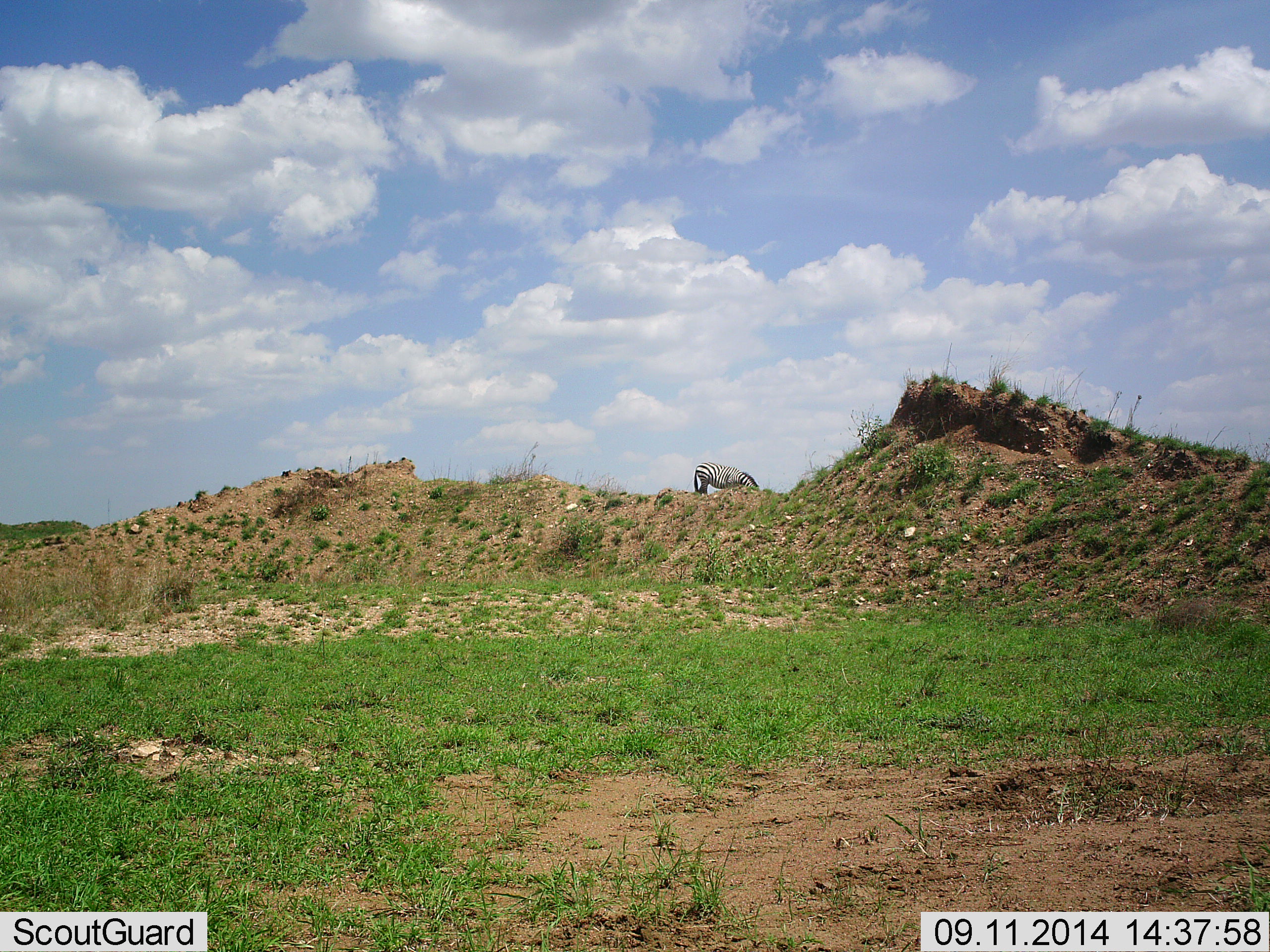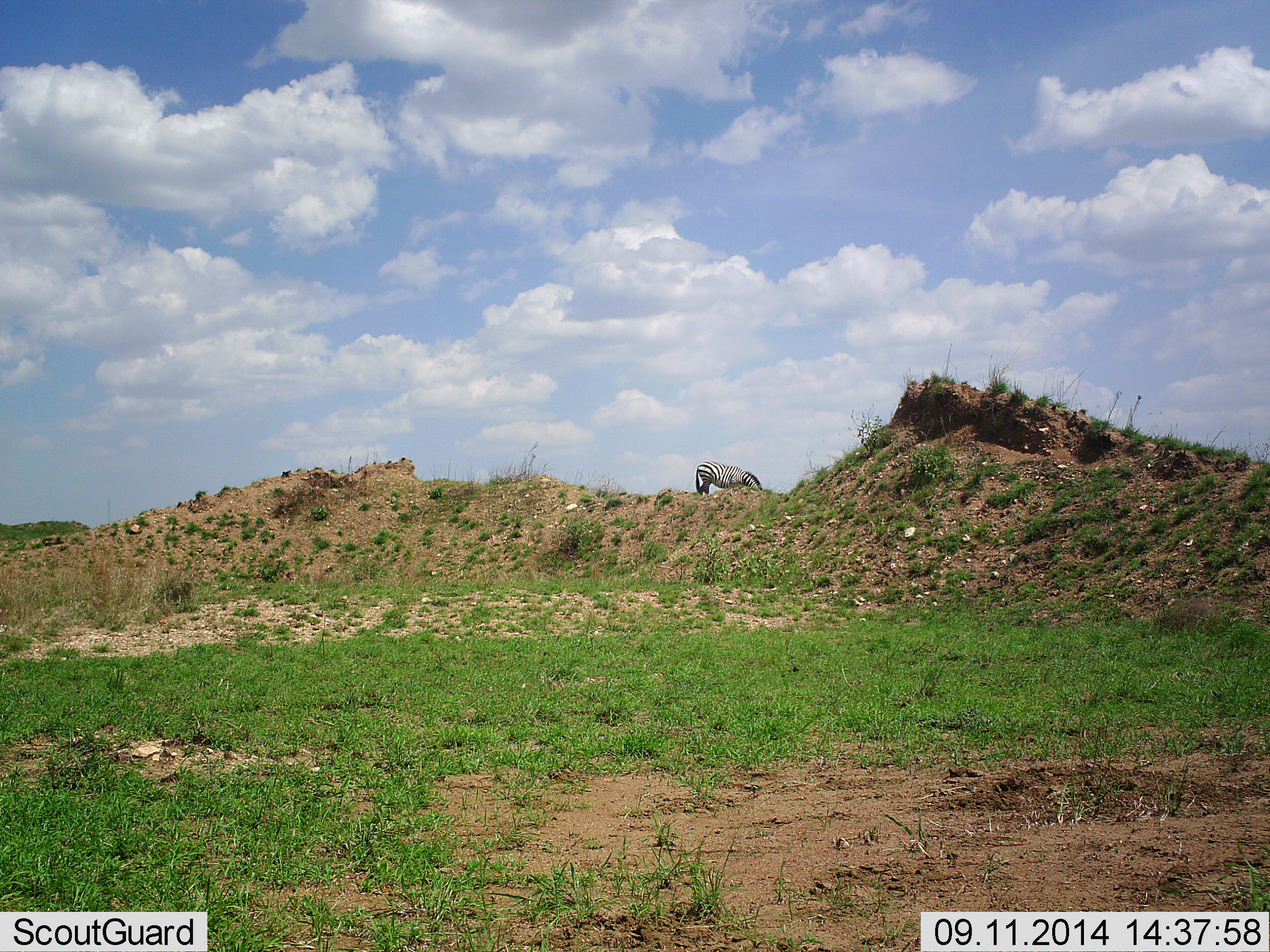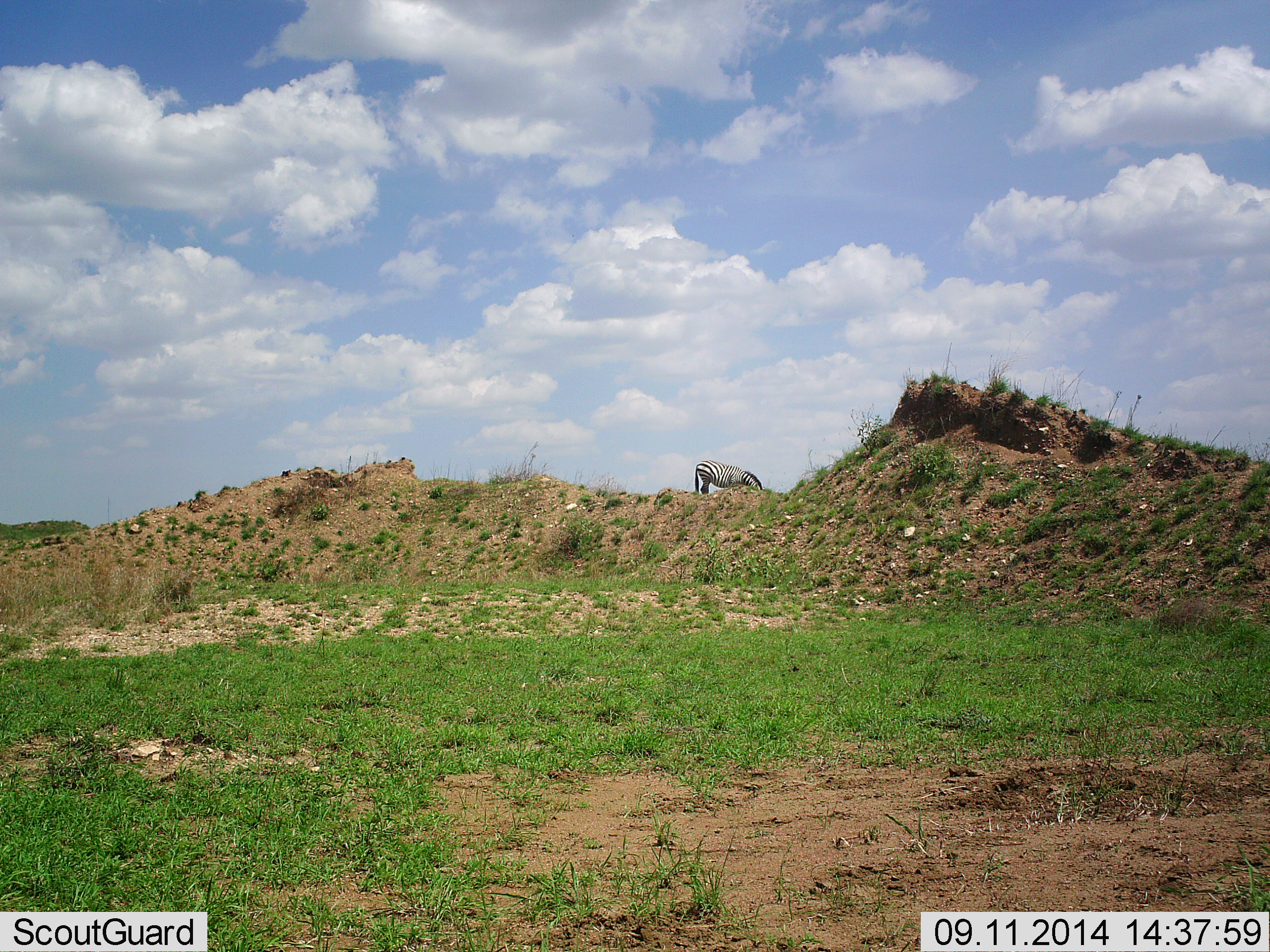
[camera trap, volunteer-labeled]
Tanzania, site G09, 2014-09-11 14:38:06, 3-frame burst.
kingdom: Animalia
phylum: Chordata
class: Mammalia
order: Perissodactyla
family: Equidae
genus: Equus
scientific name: Equus quagga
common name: plains zebra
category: zebra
Zebra (plains zebra) (Equus quagga), count 1. Behavior (volunteer vote fractions): standing 30%, resting 0%, moving 0%, interacting 0%. Young present (vote fraction): 0%. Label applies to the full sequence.